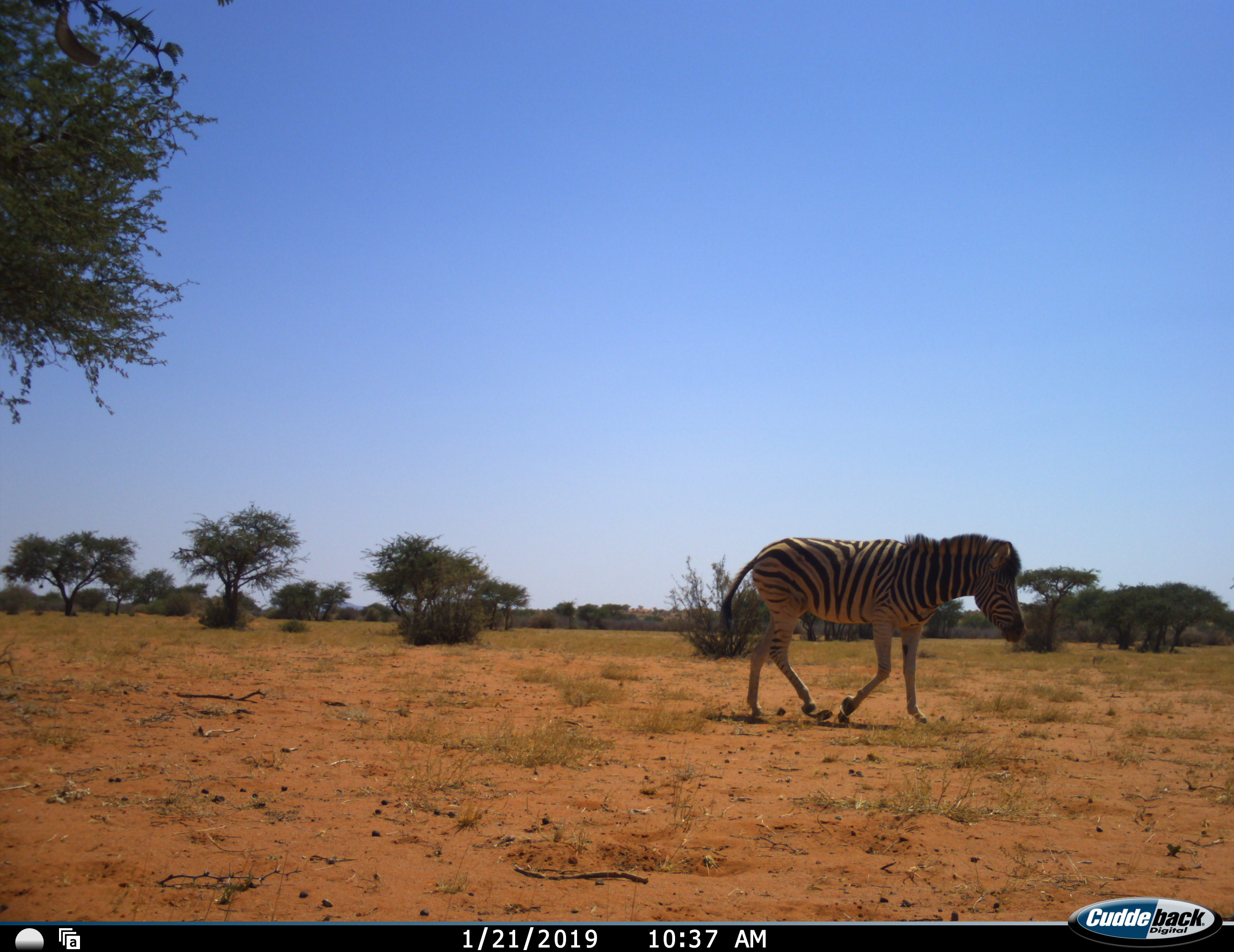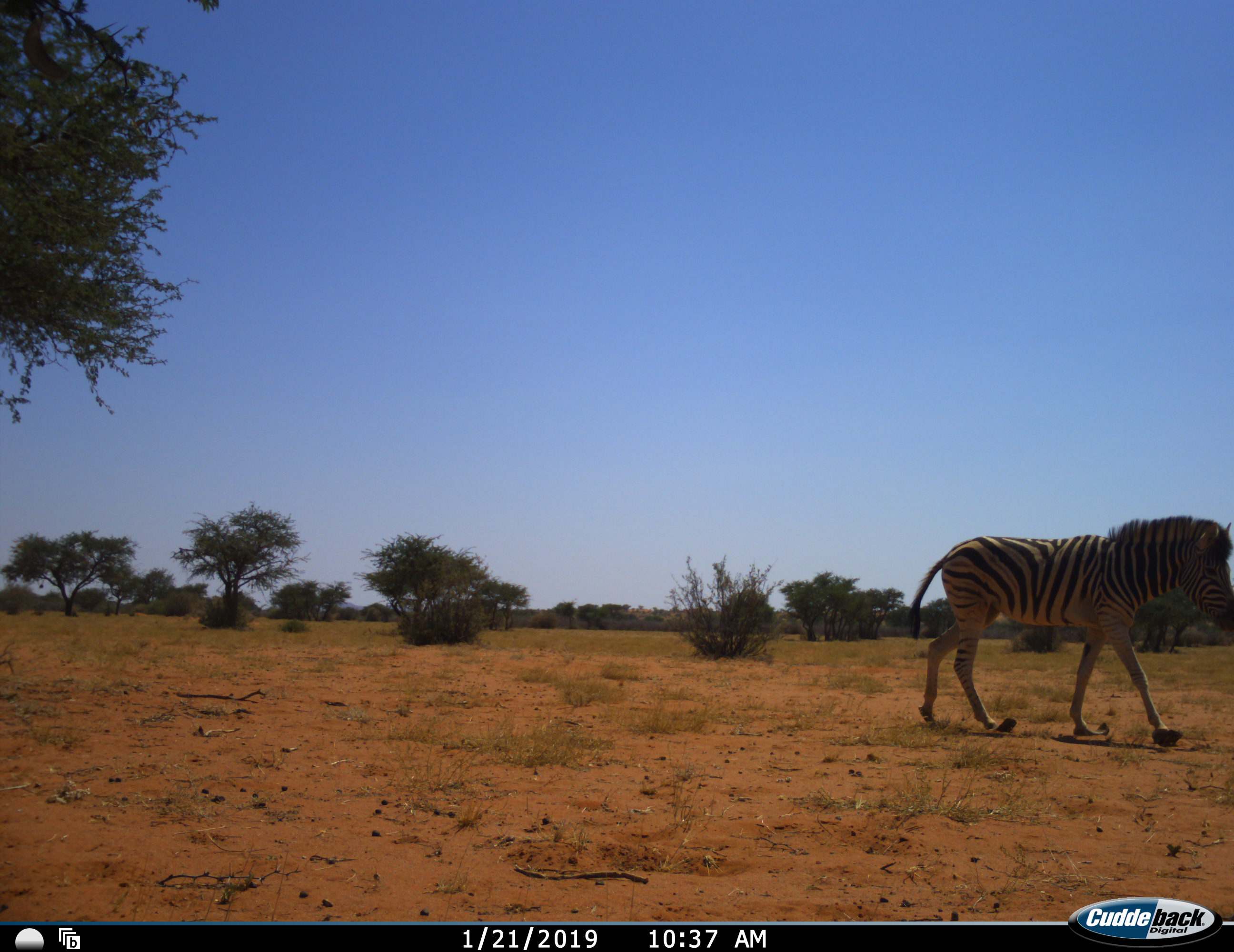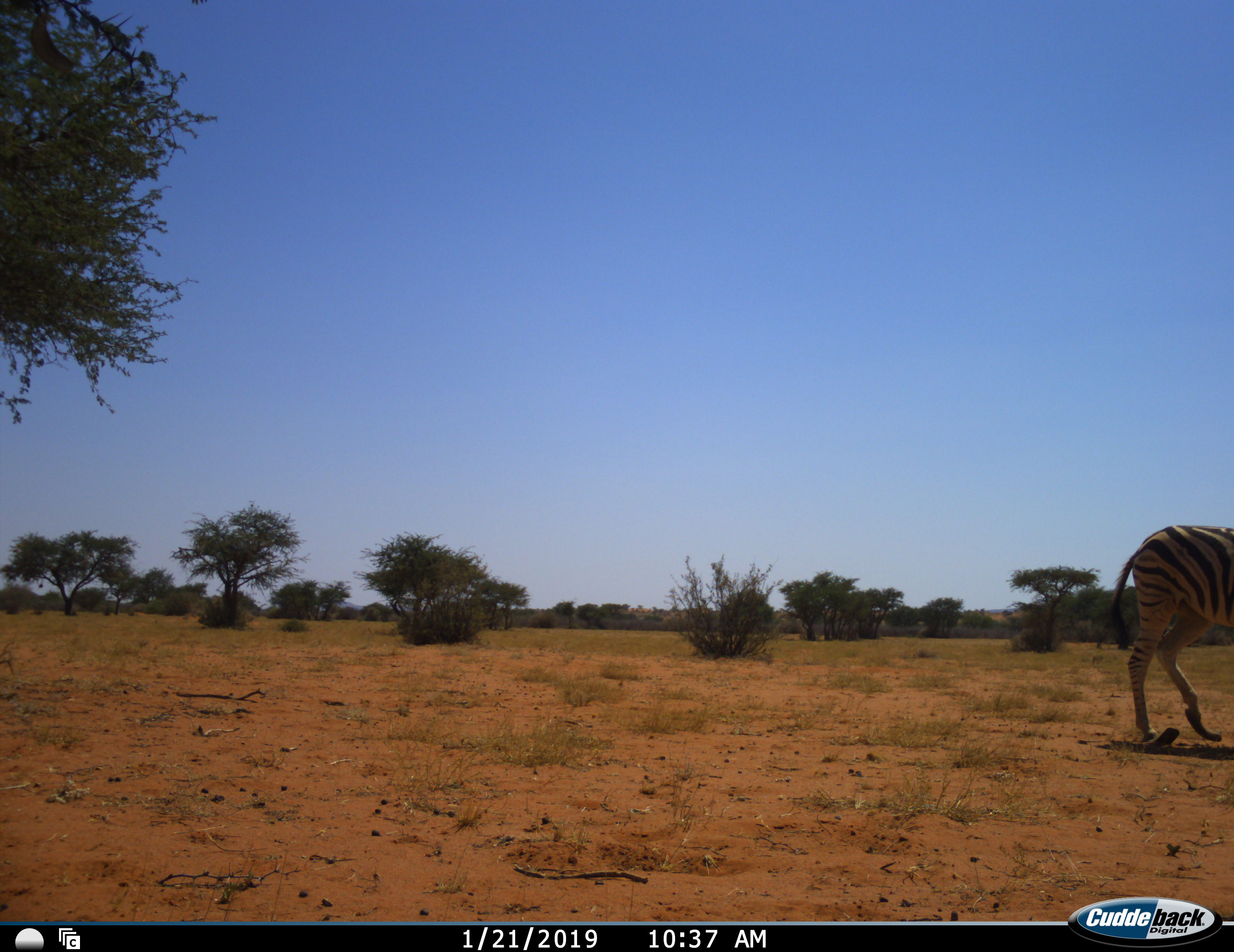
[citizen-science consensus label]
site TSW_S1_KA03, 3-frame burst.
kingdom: Animalia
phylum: Chordata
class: Mammalia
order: Perissodactyla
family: Equidae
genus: Equus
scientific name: Equus quagga burchellii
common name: burchell's zebra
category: zebraburchells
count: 1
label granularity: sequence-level